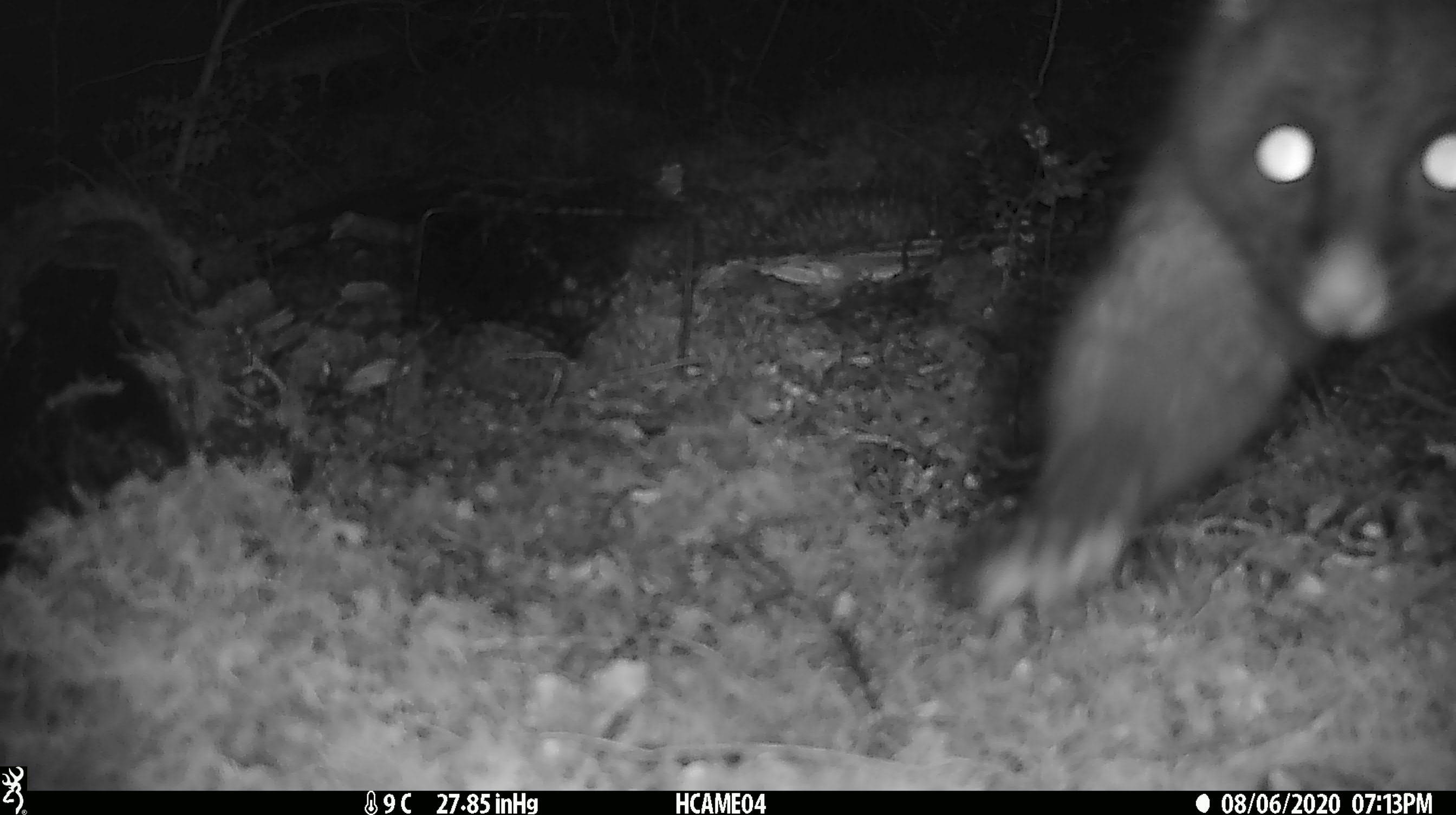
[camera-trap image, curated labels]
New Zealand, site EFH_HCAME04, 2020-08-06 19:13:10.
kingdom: Animalia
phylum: Chordata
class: Mammalia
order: Diprotodontia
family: Phalangeridae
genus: Trichosurus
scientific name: Trichosurus vulpecula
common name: common brushtail possum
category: possum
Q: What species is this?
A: Possum (common brushtail possum) (Trichosurus vulpecula).